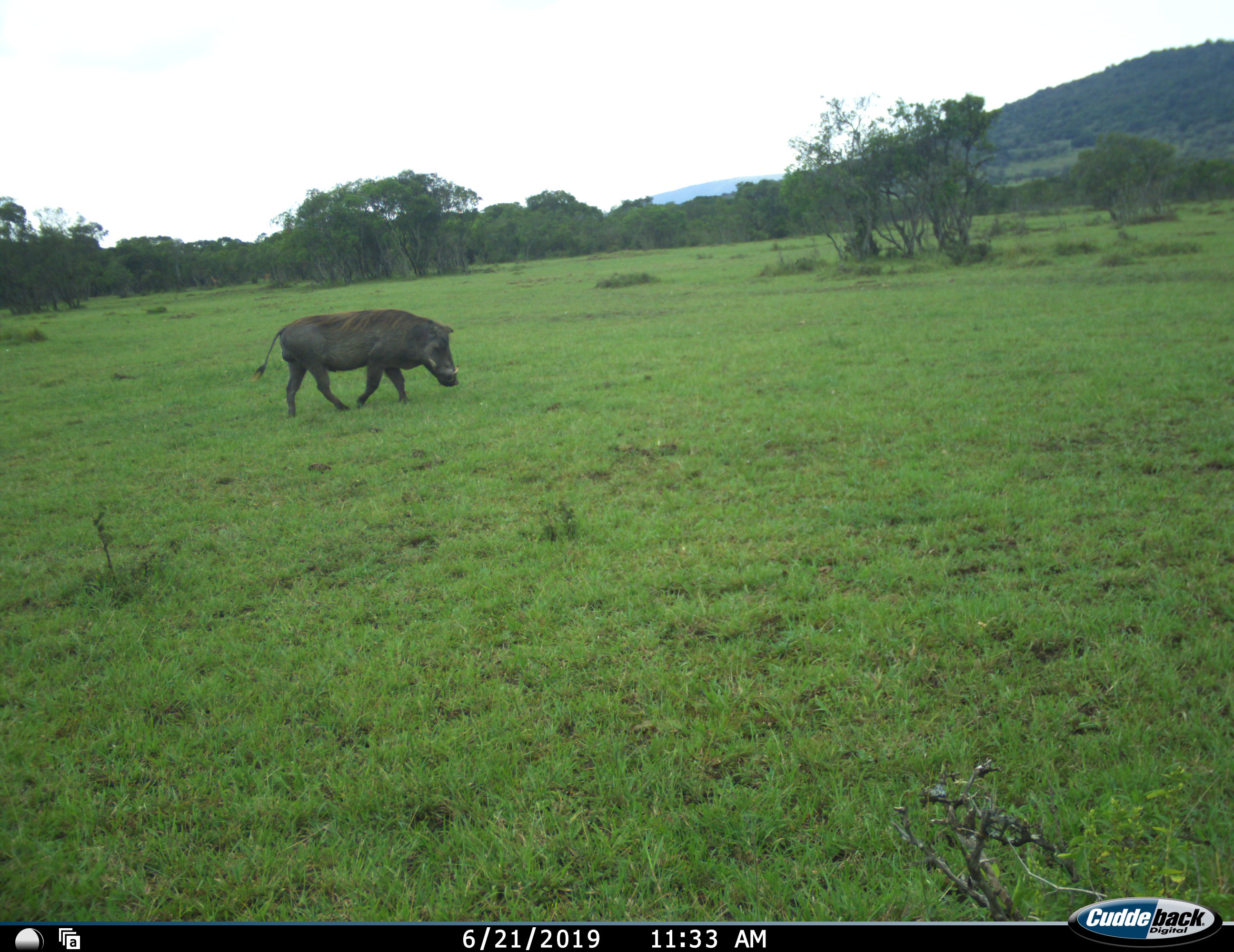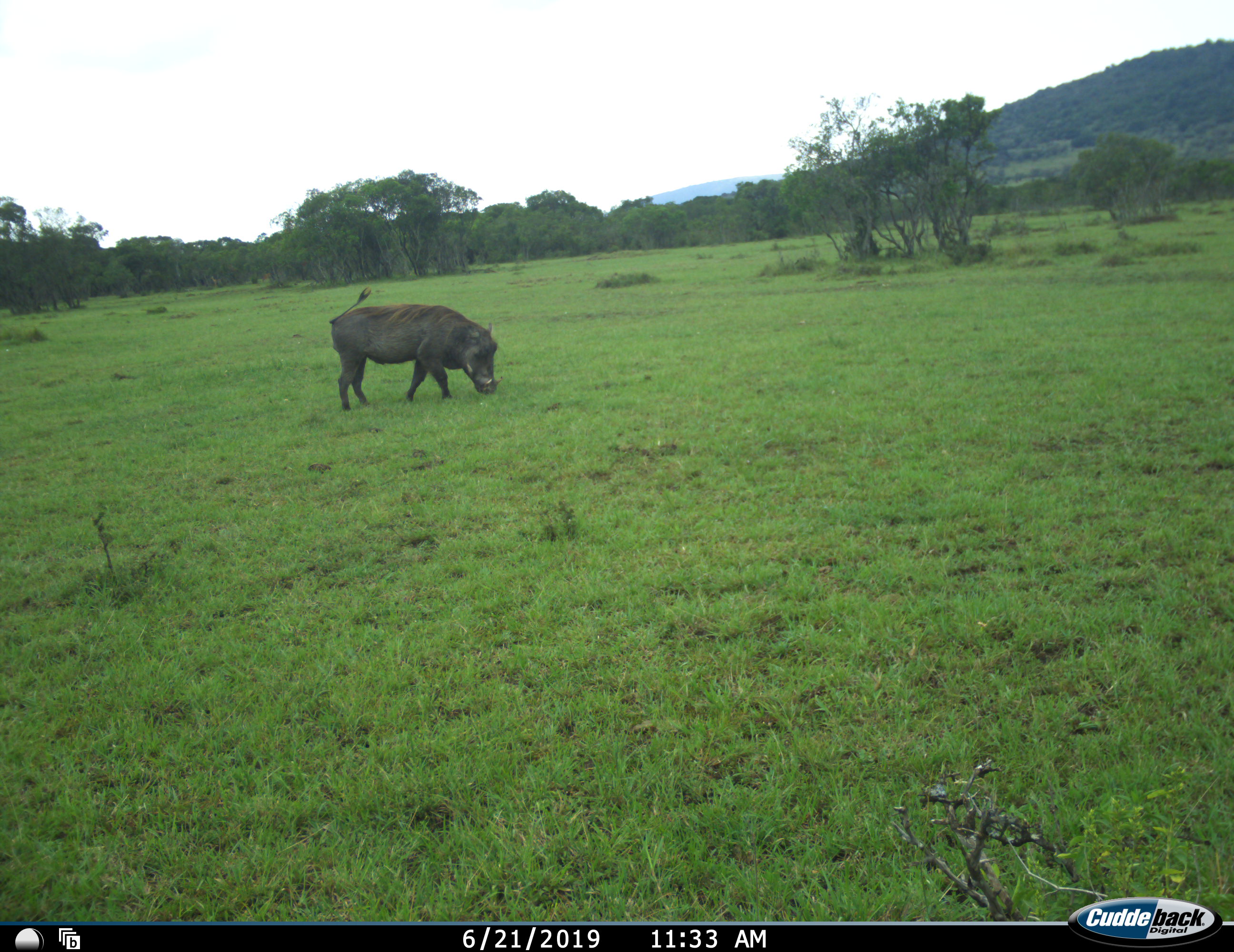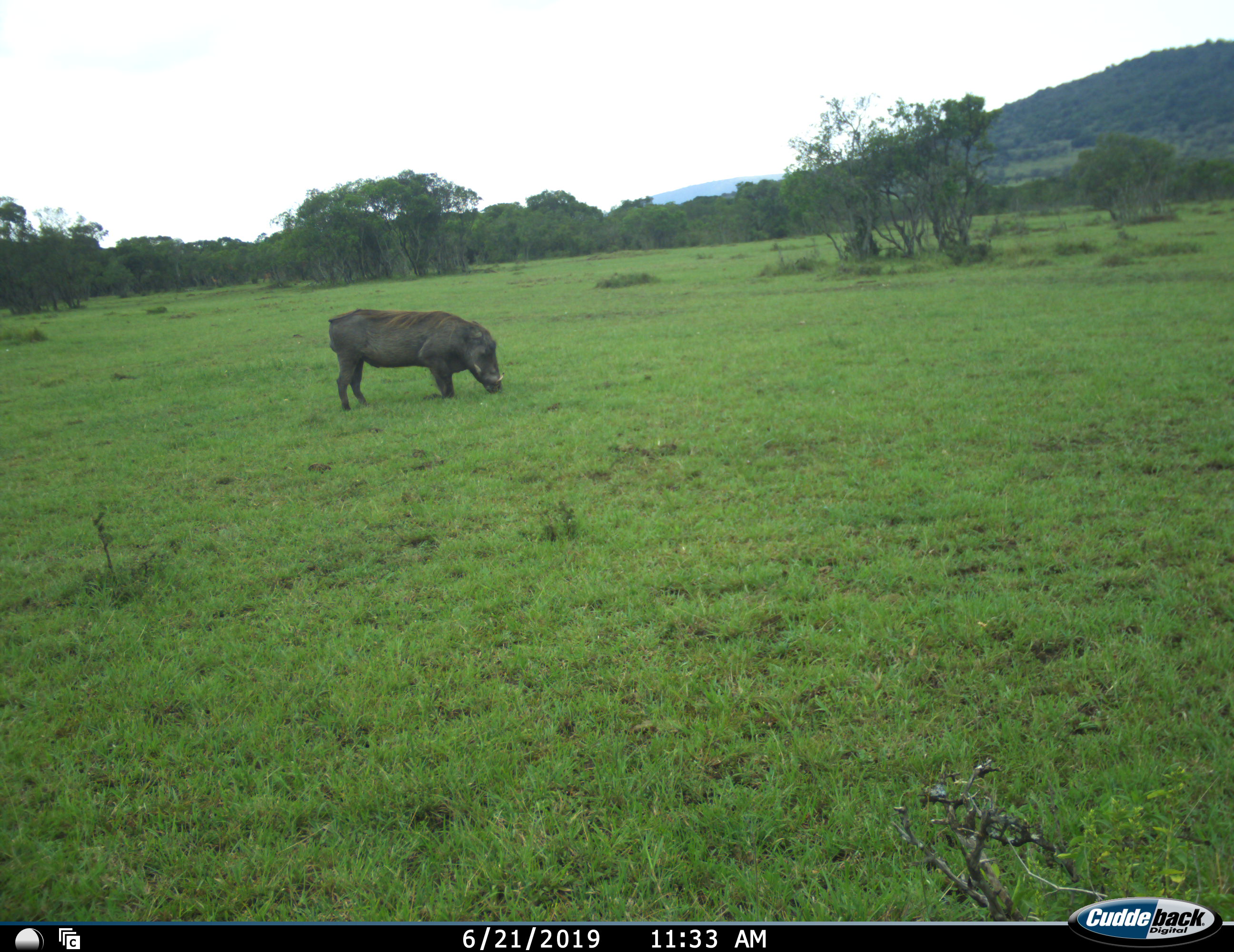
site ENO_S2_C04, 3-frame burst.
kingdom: Animalia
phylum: Chordata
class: Mammalia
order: Artiodactyla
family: Suidae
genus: Phacochoerus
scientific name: Phacochoerus africanus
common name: warthog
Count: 1.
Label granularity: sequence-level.